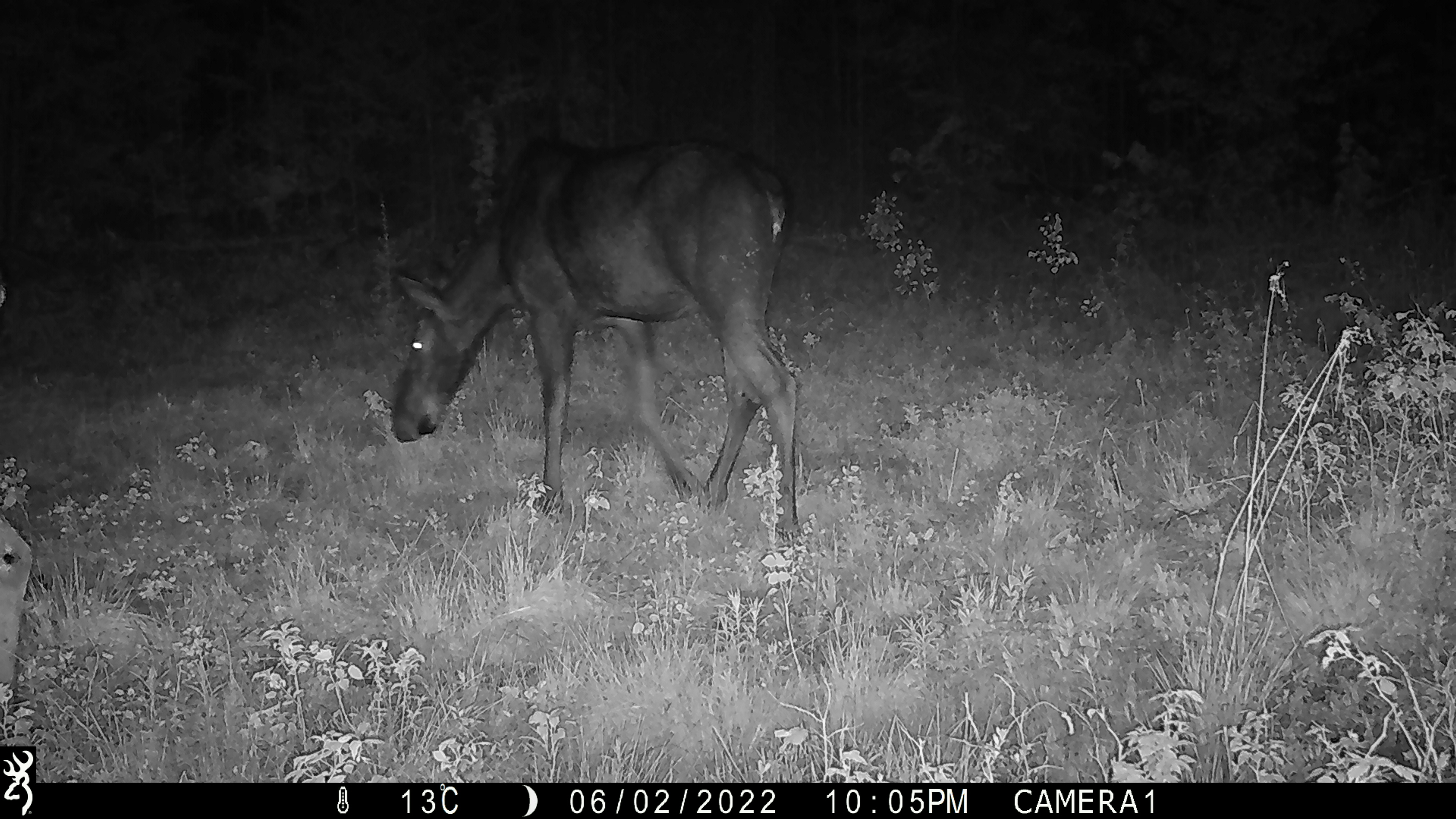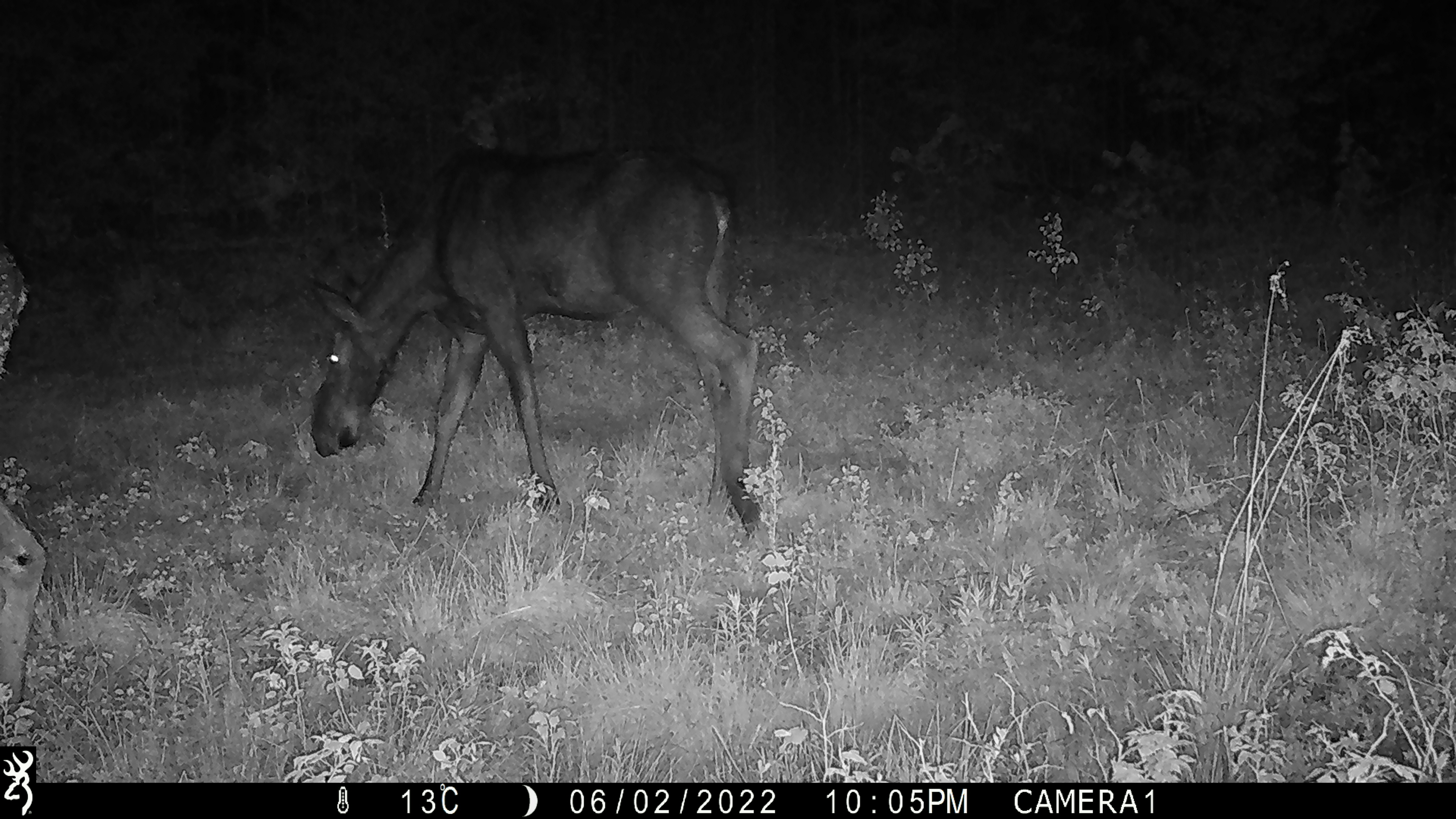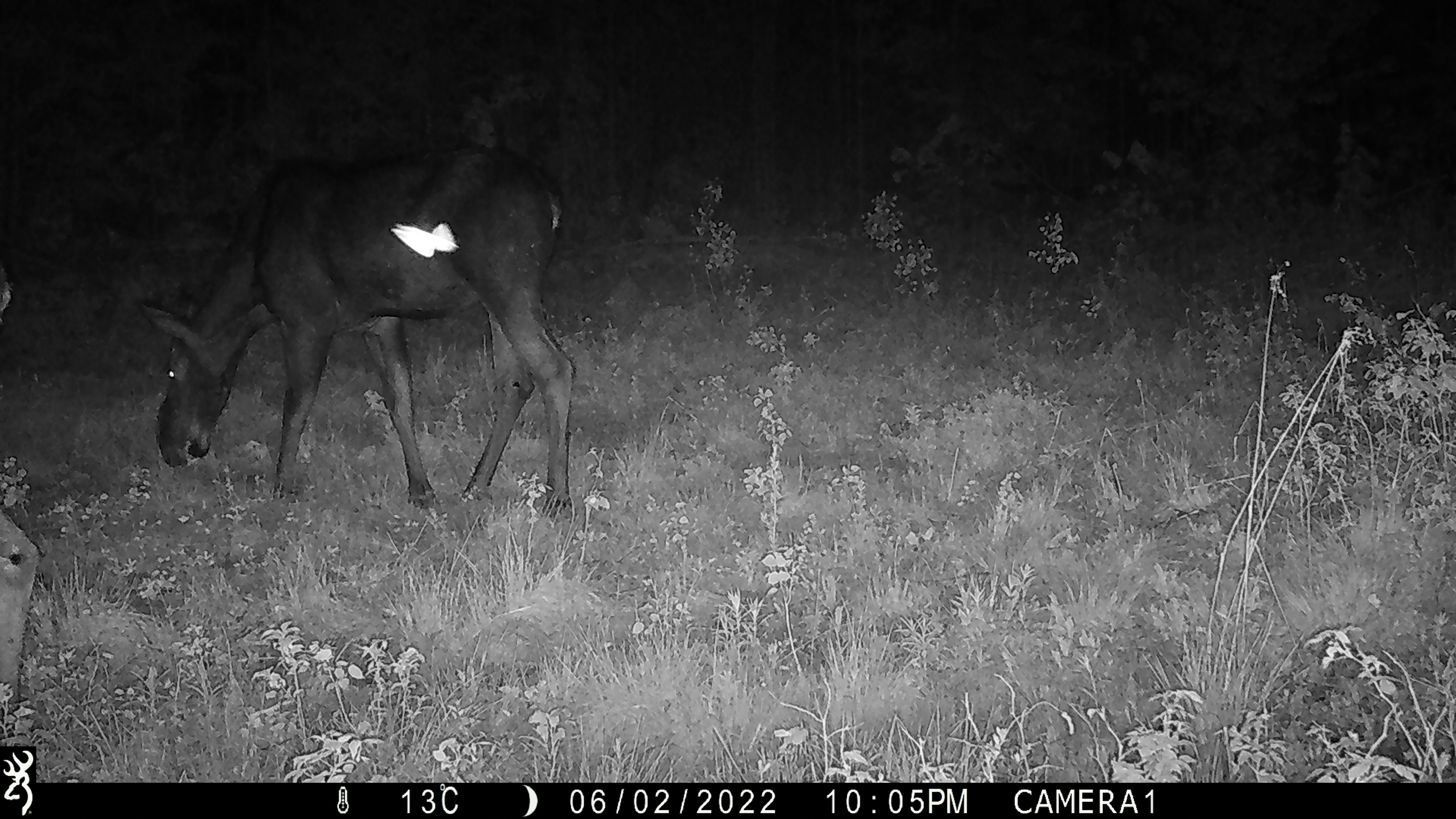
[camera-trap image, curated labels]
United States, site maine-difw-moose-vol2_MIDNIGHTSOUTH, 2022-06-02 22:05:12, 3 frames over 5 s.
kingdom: Animalia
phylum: Chordata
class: Mammalia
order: Artiodactyla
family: Cervidae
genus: Alces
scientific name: Alces alces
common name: moose